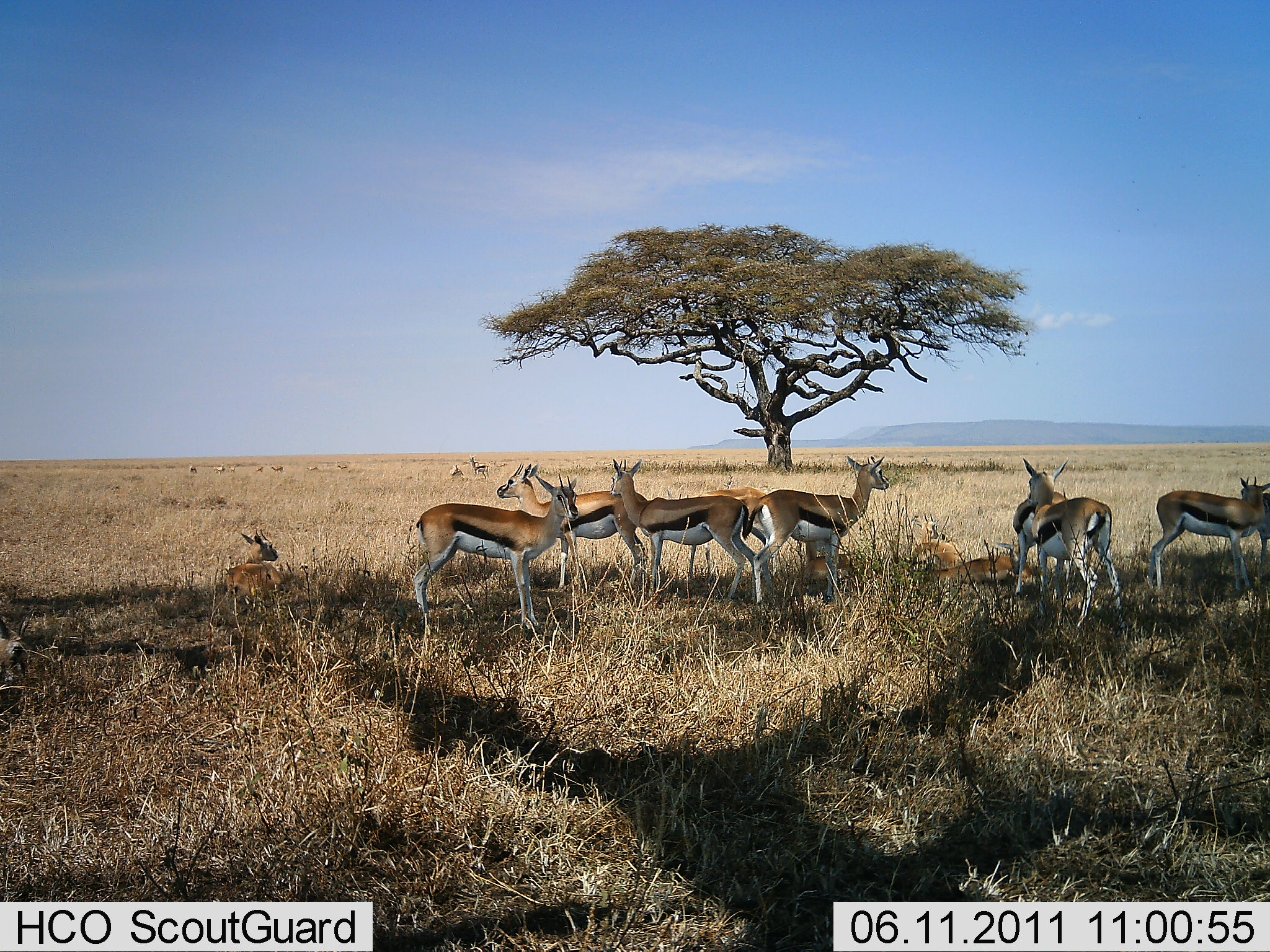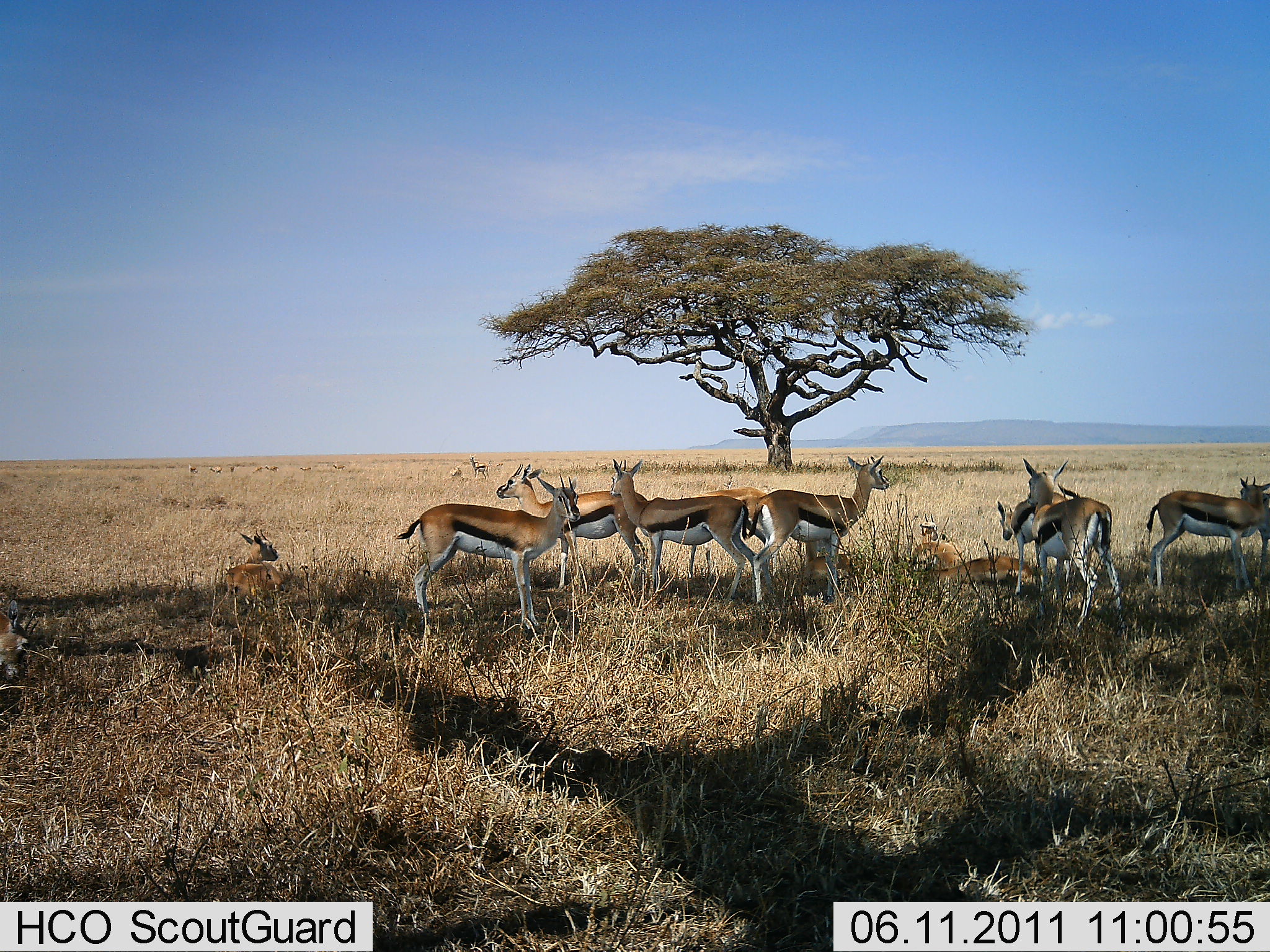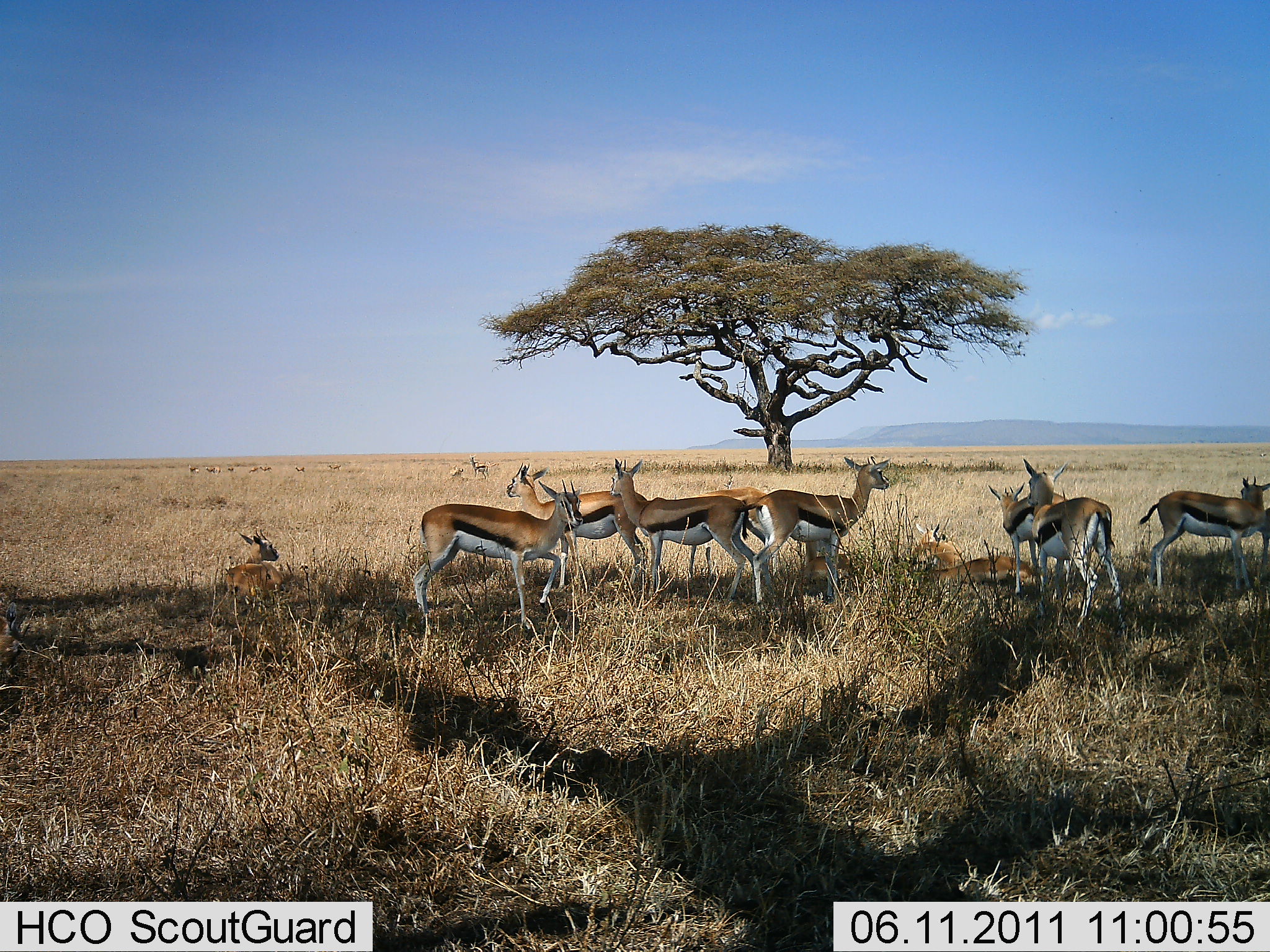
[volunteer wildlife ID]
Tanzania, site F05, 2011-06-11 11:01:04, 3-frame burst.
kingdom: Animalia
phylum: Chordata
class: Mammalia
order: Artiodactyla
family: Bovidae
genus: Eudorcas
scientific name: Eudorcas thomsonii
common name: thomson's gazelle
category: gazellethomsons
Gazellethomsons (thomson's gazelle) (Eudorcas thomsonii), count 11-50. Behavior (volunteer vote fractions): standing 92%, resting 83%, moving 0%, interacting 8%. Young present (vote fraction): 8%. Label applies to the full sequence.